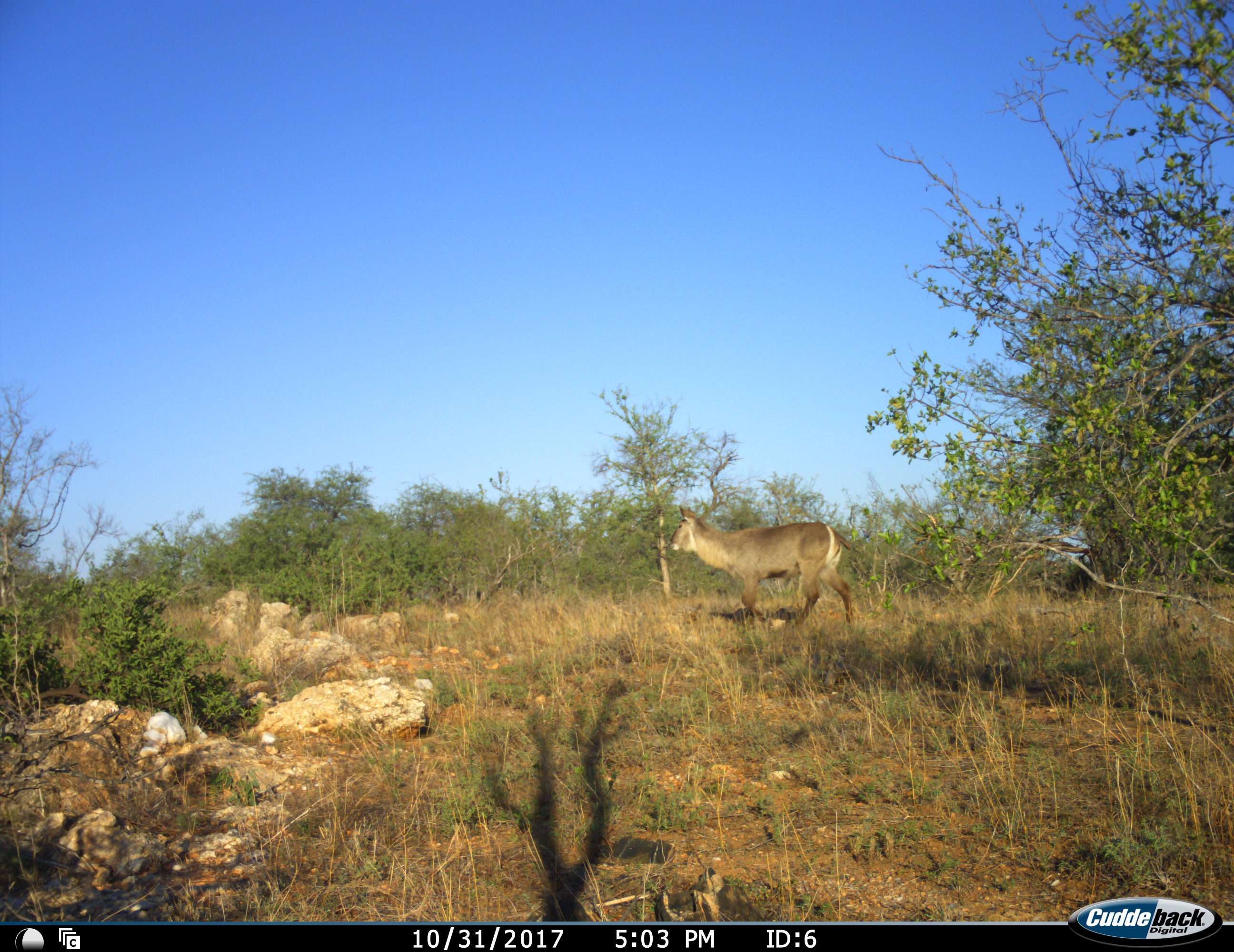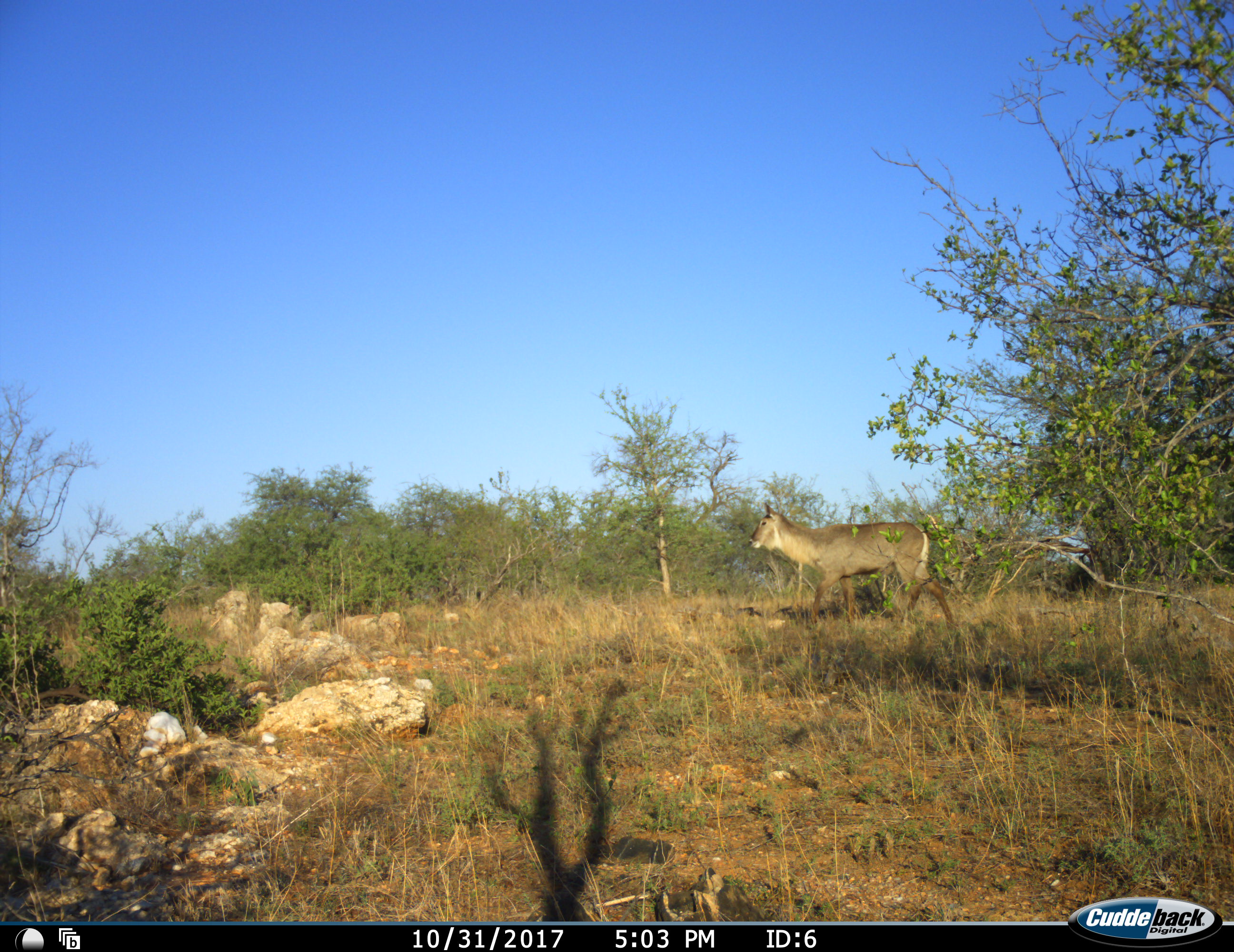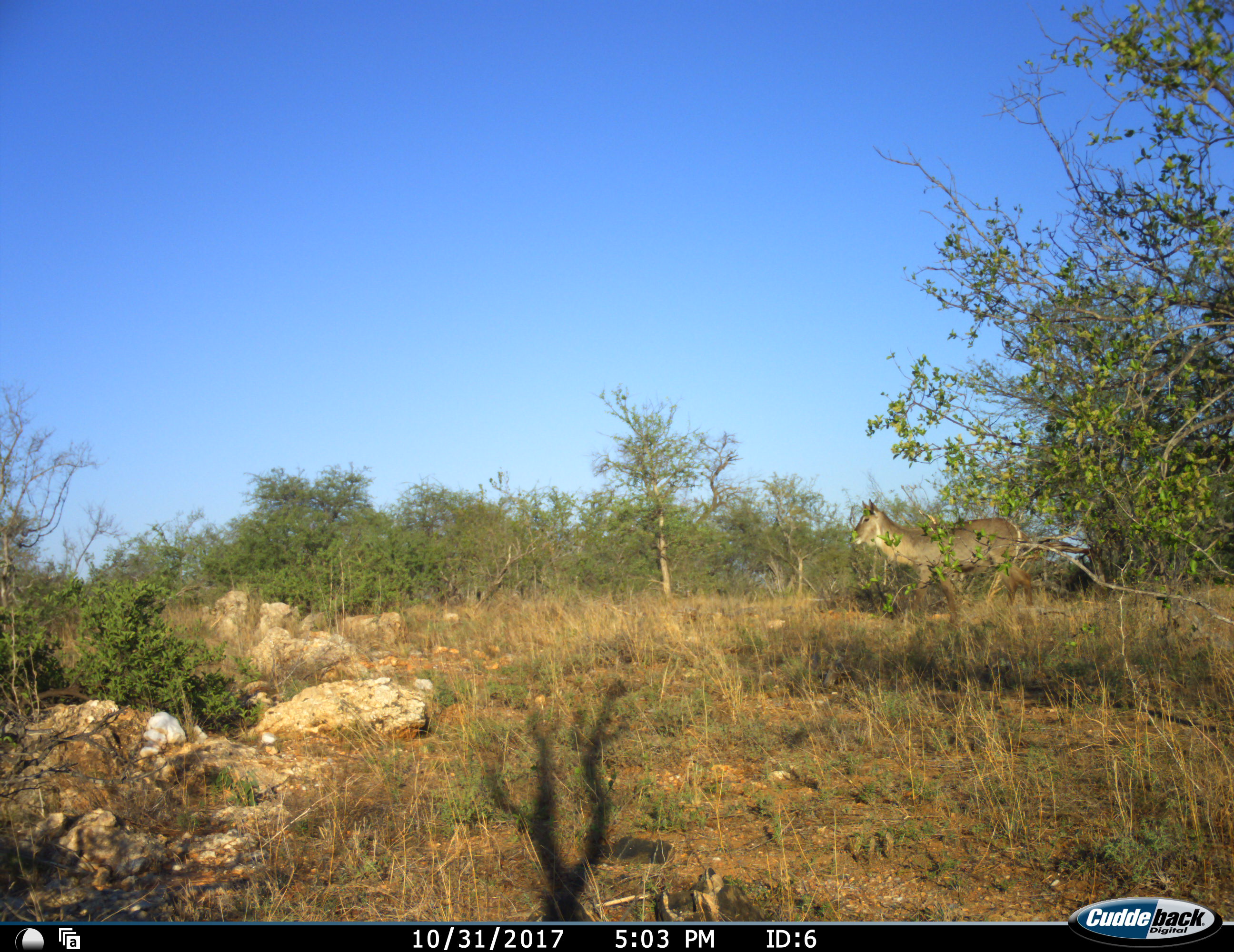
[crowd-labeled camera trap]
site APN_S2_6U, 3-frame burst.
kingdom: Animalia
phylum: Chordata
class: Mammalia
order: Artiodactyla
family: Bovidae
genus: Kobus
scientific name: Kobus ellipsiprymnus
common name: waterbuck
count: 1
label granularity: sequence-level